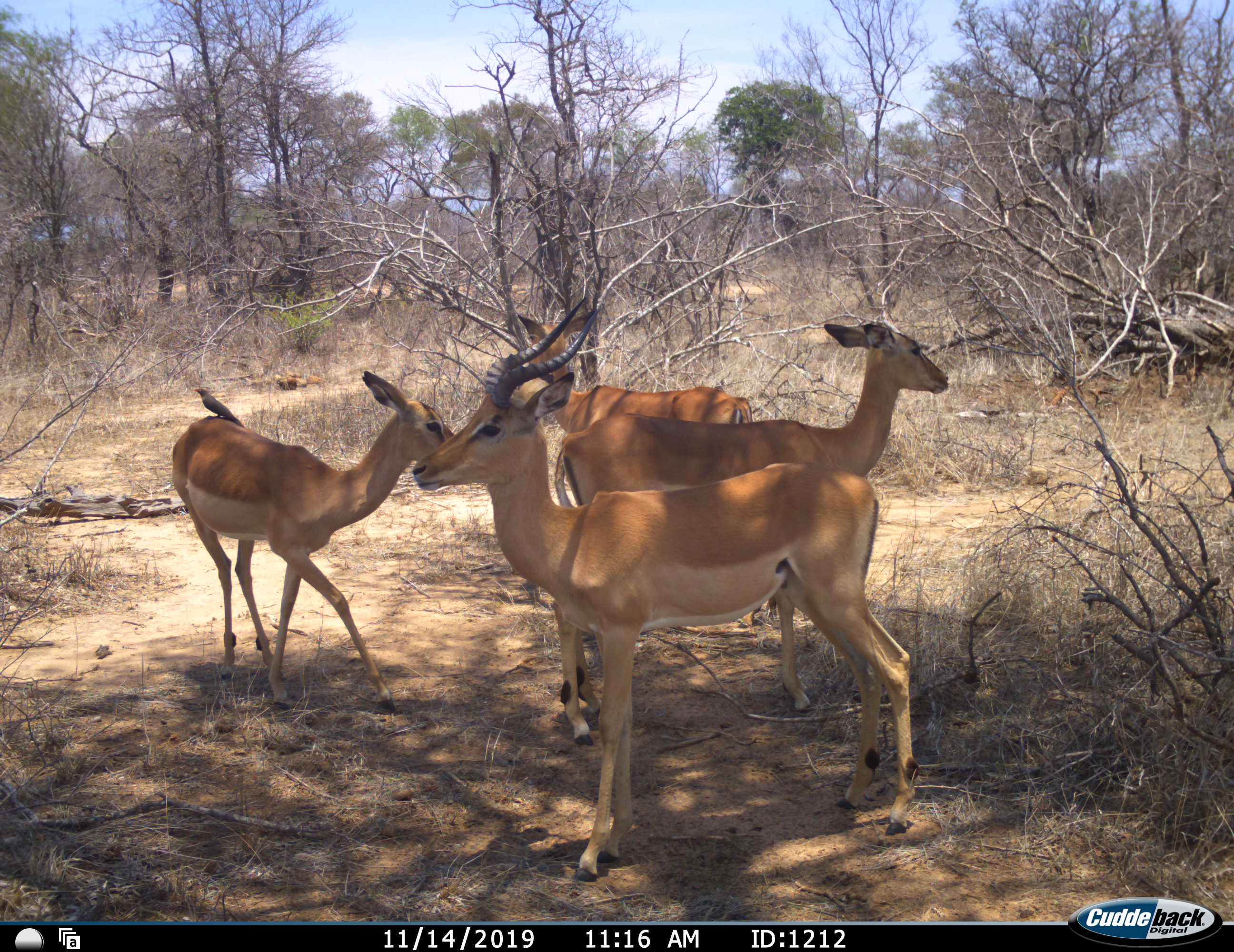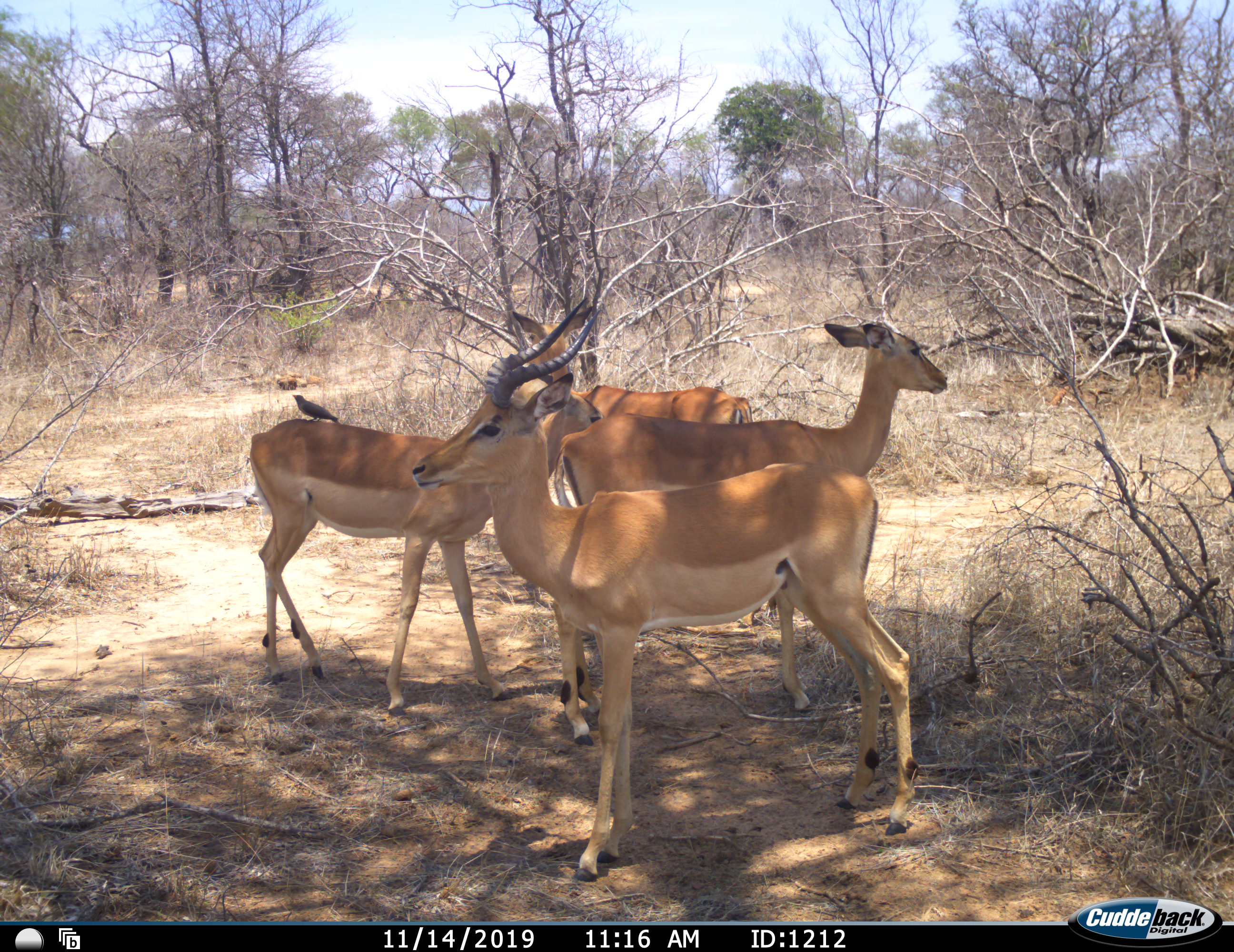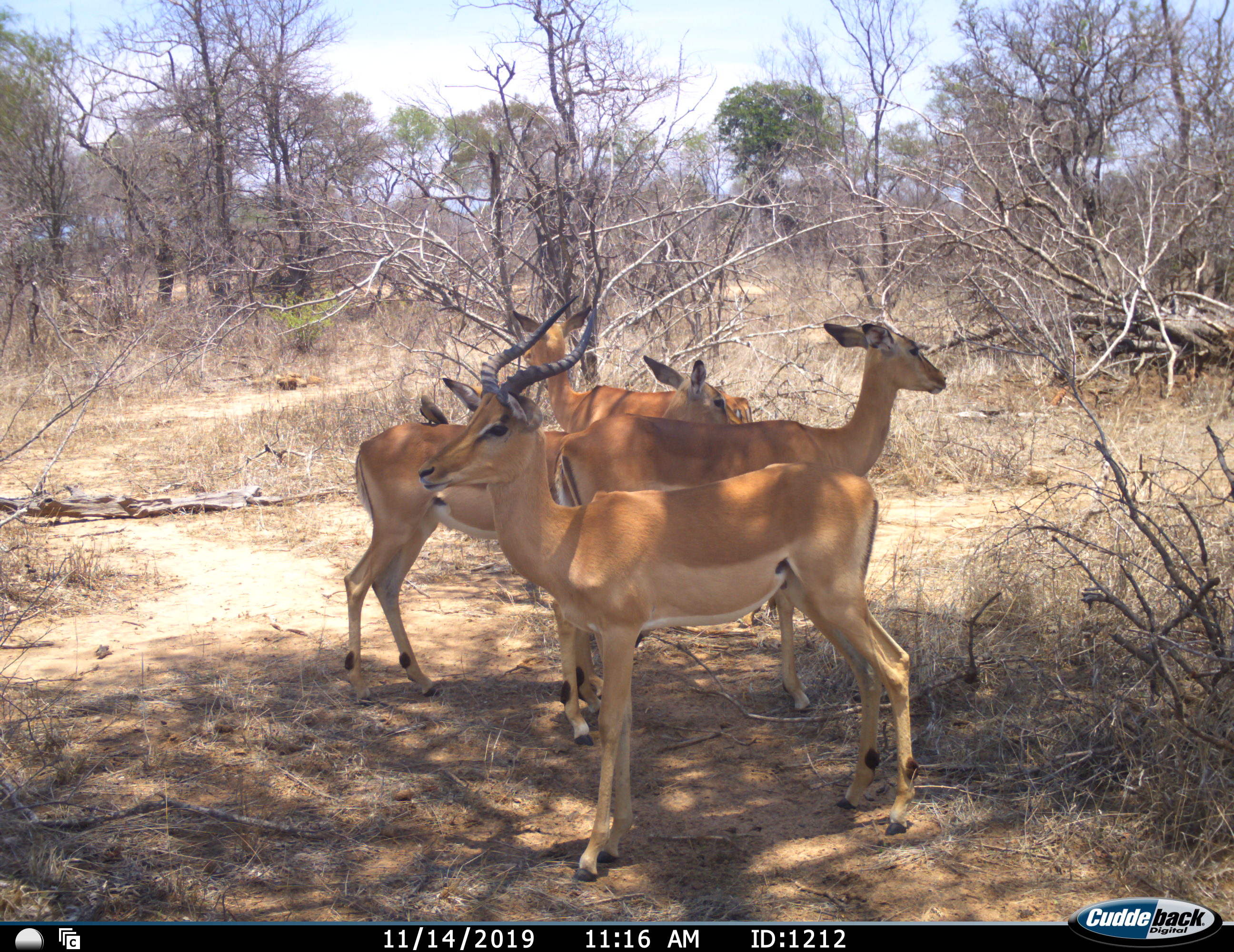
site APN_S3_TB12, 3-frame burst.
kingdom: Animalia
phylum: Chordata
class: Mammalia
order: Artiodactyla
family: Bovidae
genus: Aepyceros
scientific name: Aepyceros melampus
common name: impala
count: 4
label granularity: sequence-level